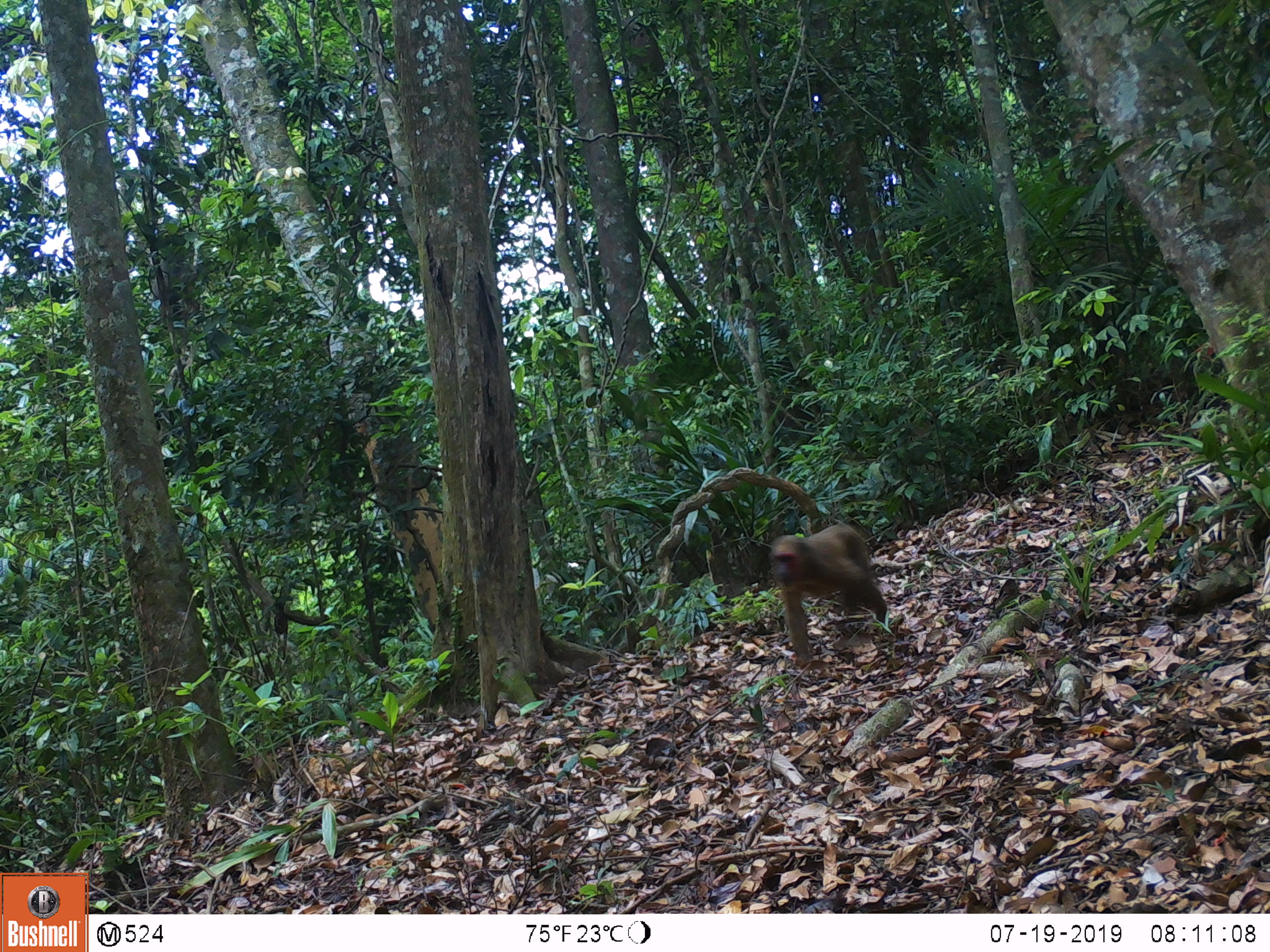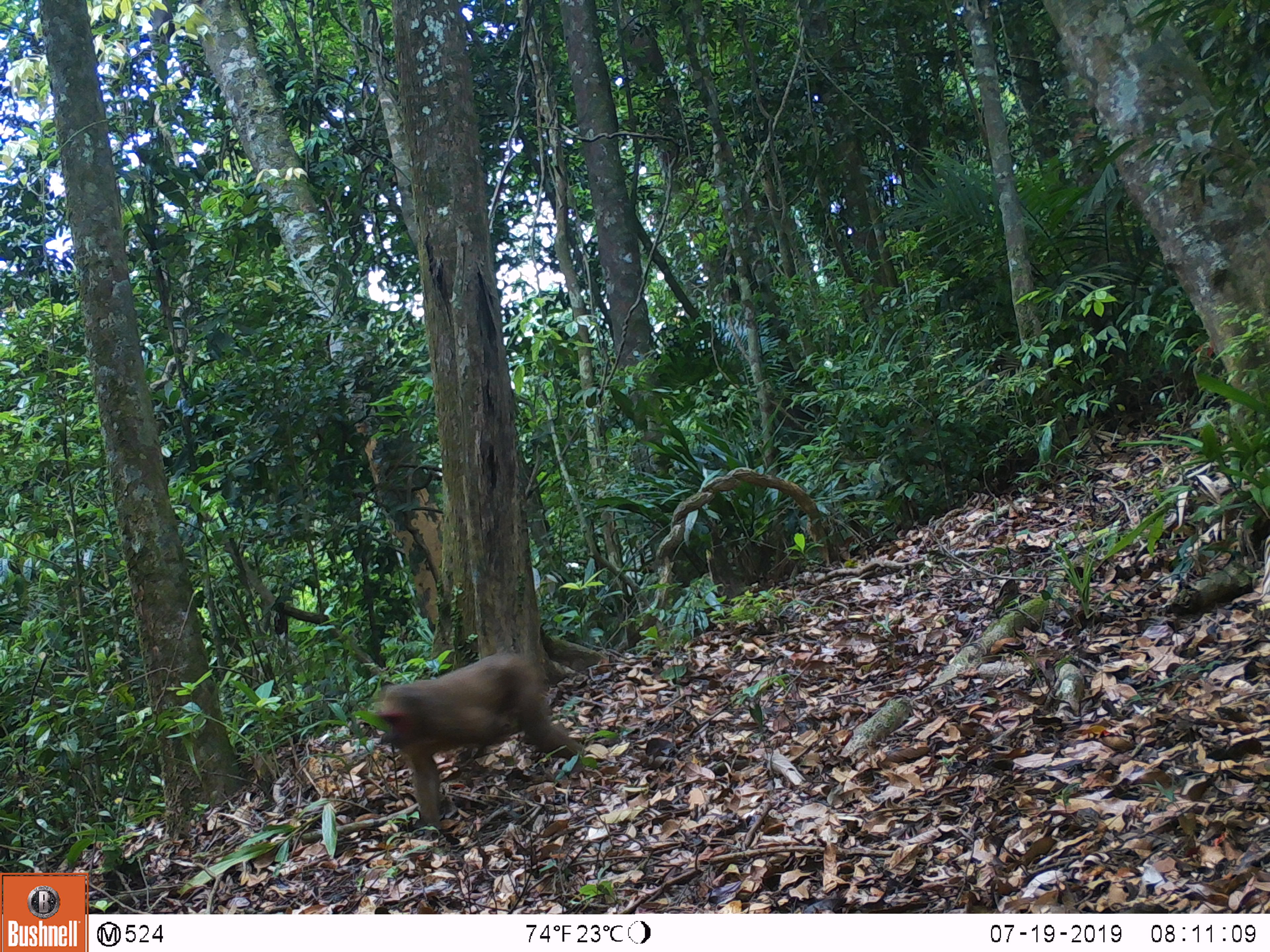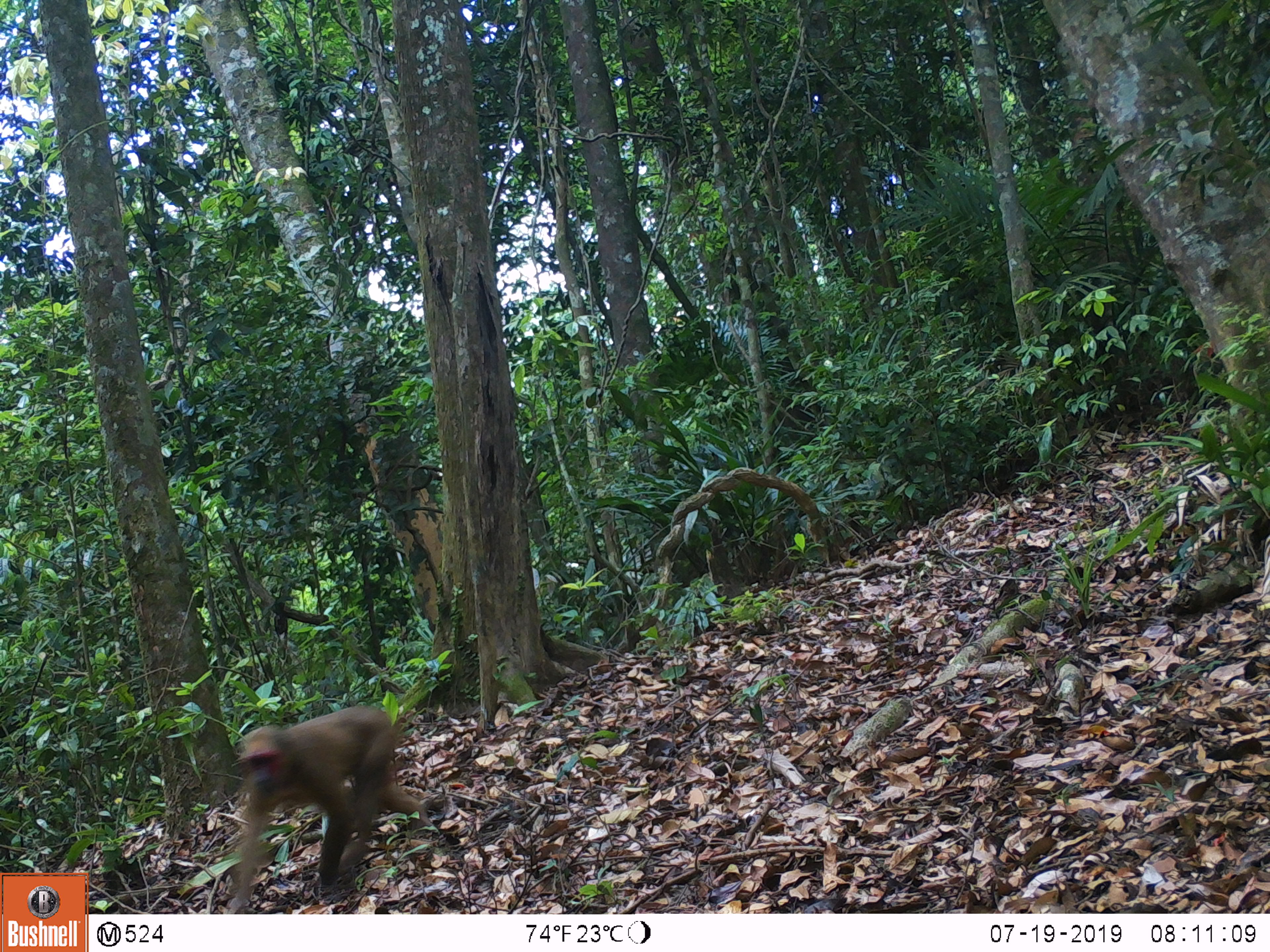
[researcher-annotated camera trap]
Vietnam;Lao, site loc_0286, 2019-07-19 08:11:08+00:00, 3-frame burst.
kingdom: Animalia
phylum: Chordata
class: Mammalia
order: Primates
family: Cercopithecidae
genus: Macaca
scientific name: Macaca arctoides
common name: stump-tailed macaque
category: stump tailed macaque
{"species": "stump tailed macaque (stump-tailed macaque) (Macaca arctoides)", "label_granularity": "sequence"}